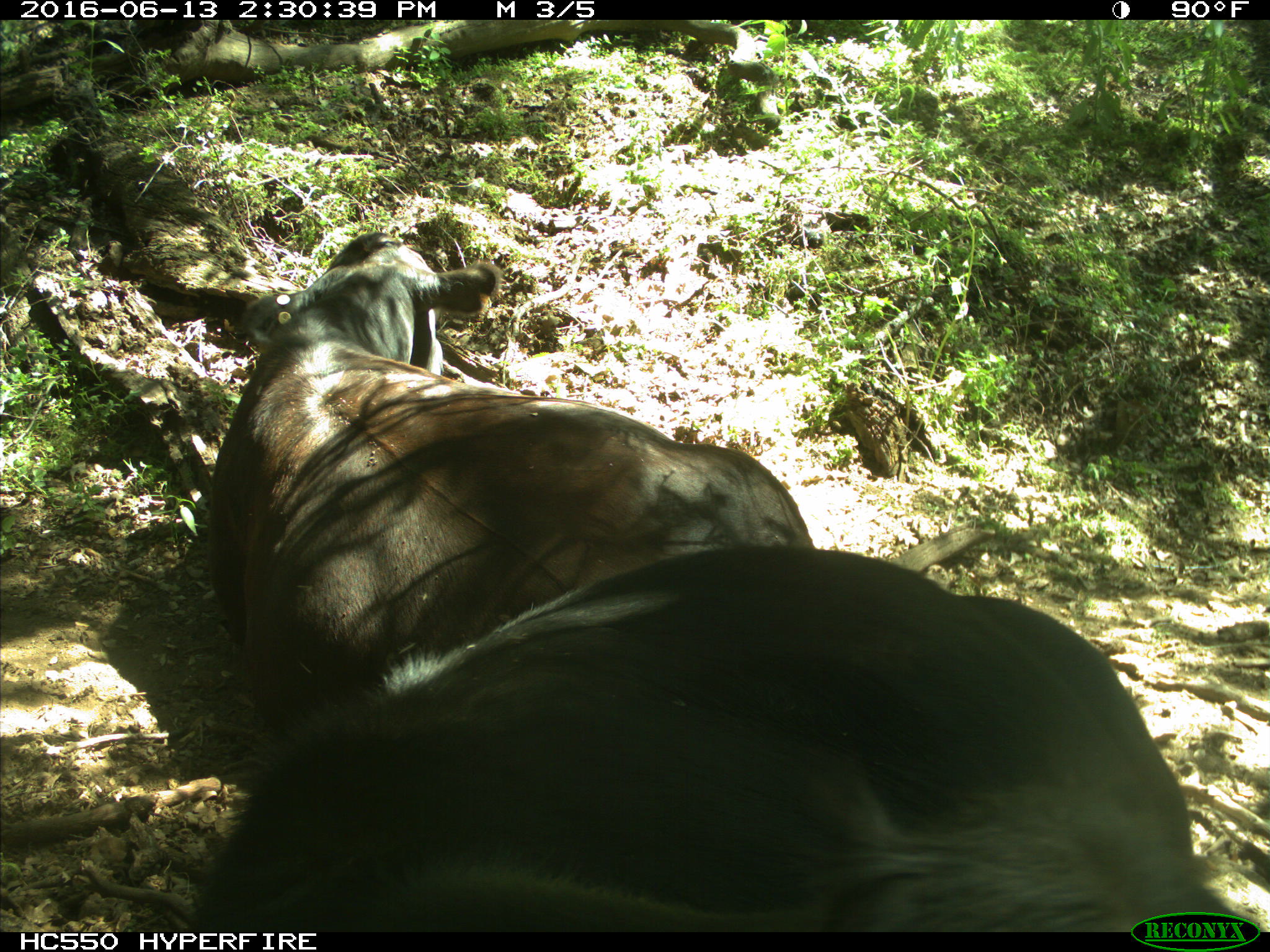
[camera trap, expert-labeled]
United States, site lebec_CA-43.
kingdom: Animalia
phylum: Chordata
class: Mammalia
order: Artiodactyla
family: Bovidae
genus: Bos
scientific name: Bos taurus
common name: domestic cow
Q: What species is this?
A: Bos taurus (domestic cow).